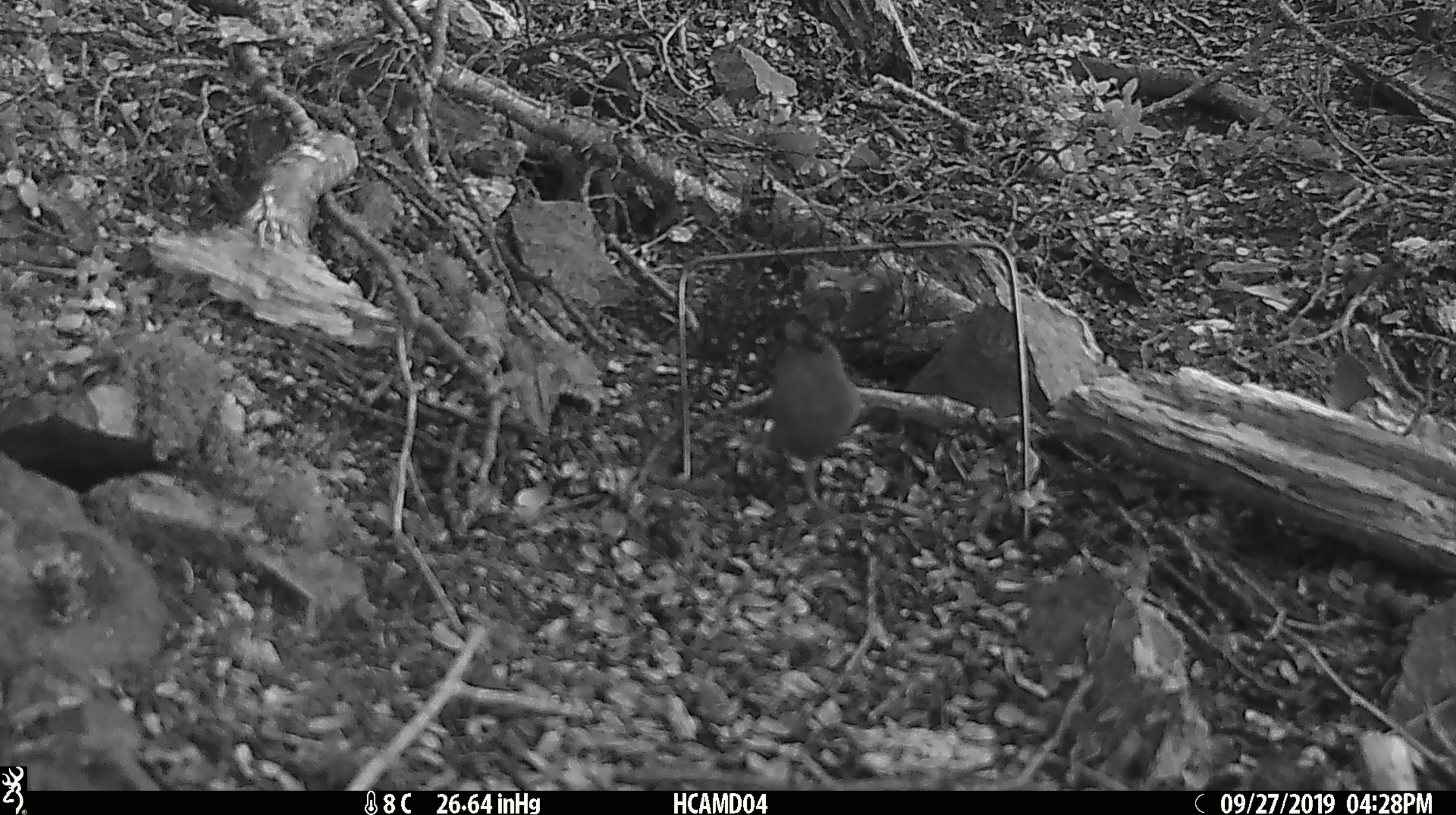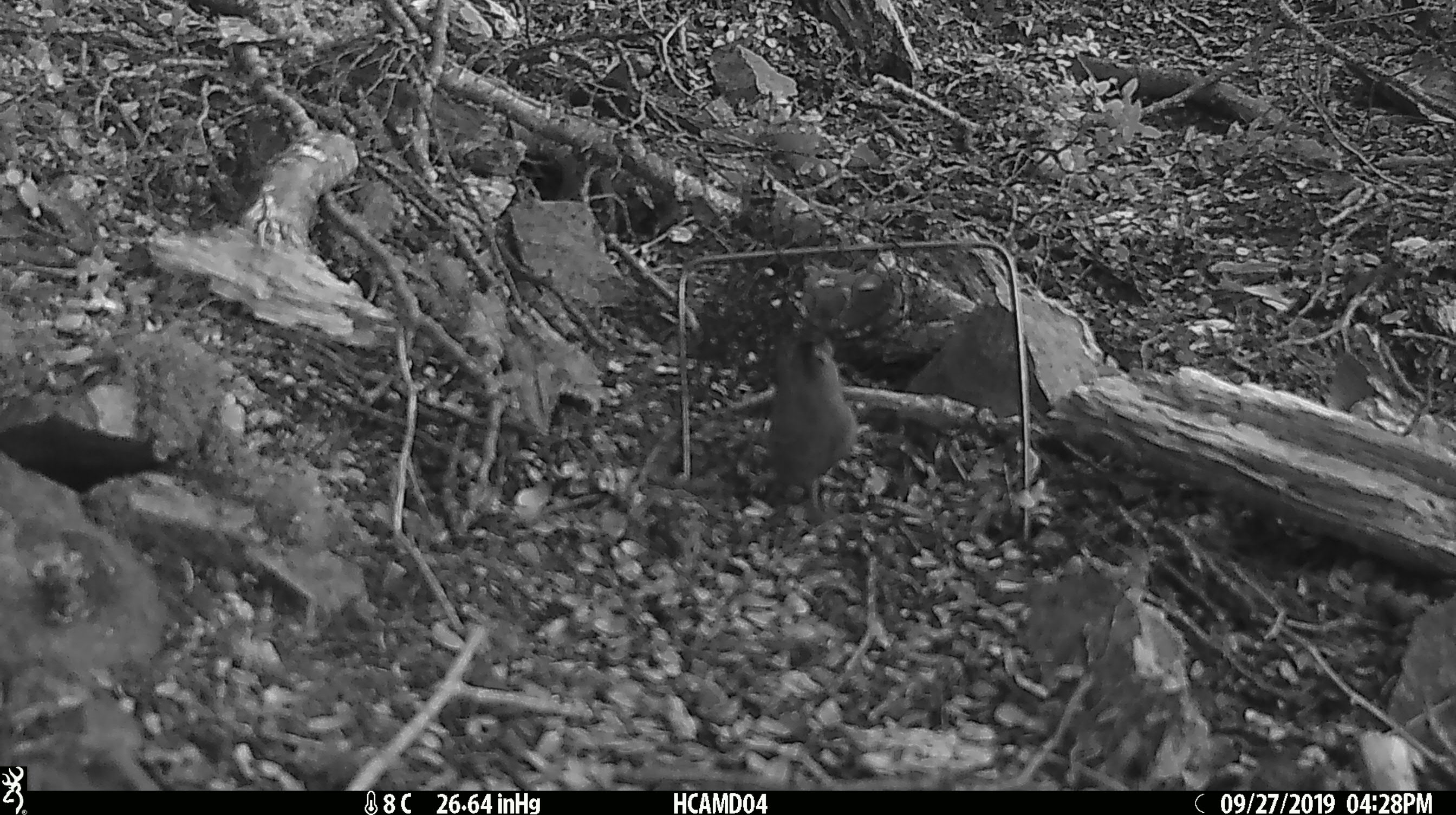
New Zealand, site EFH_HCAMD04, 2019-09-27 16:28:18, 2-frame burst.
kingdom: Animalia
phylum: Chordata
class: Mammalia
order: Rodentia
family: Muridae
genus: Mus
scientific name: Mus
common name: mouse